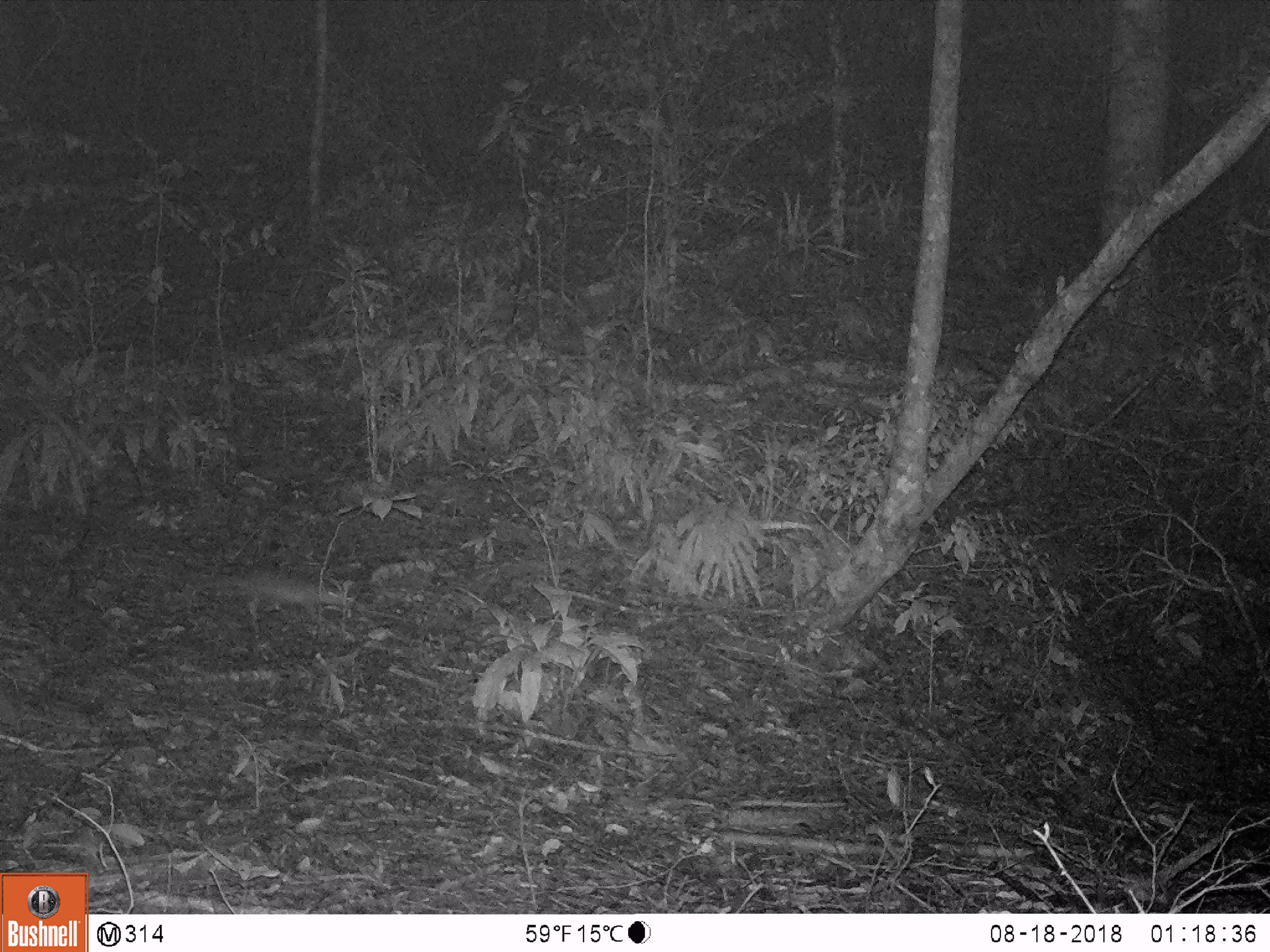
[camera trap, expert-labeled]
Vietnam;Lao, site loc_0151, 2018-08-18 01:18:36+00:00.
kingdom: Animalia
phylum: Chordata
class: Mammalia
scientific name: Mammalia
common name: mammal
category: unidentified small mammal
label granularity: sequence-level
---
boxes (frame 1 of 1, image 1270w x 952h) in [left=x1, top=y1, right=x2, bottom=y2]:
unidentified small mammal: [left=183, top=568, right=349, bottom=636]